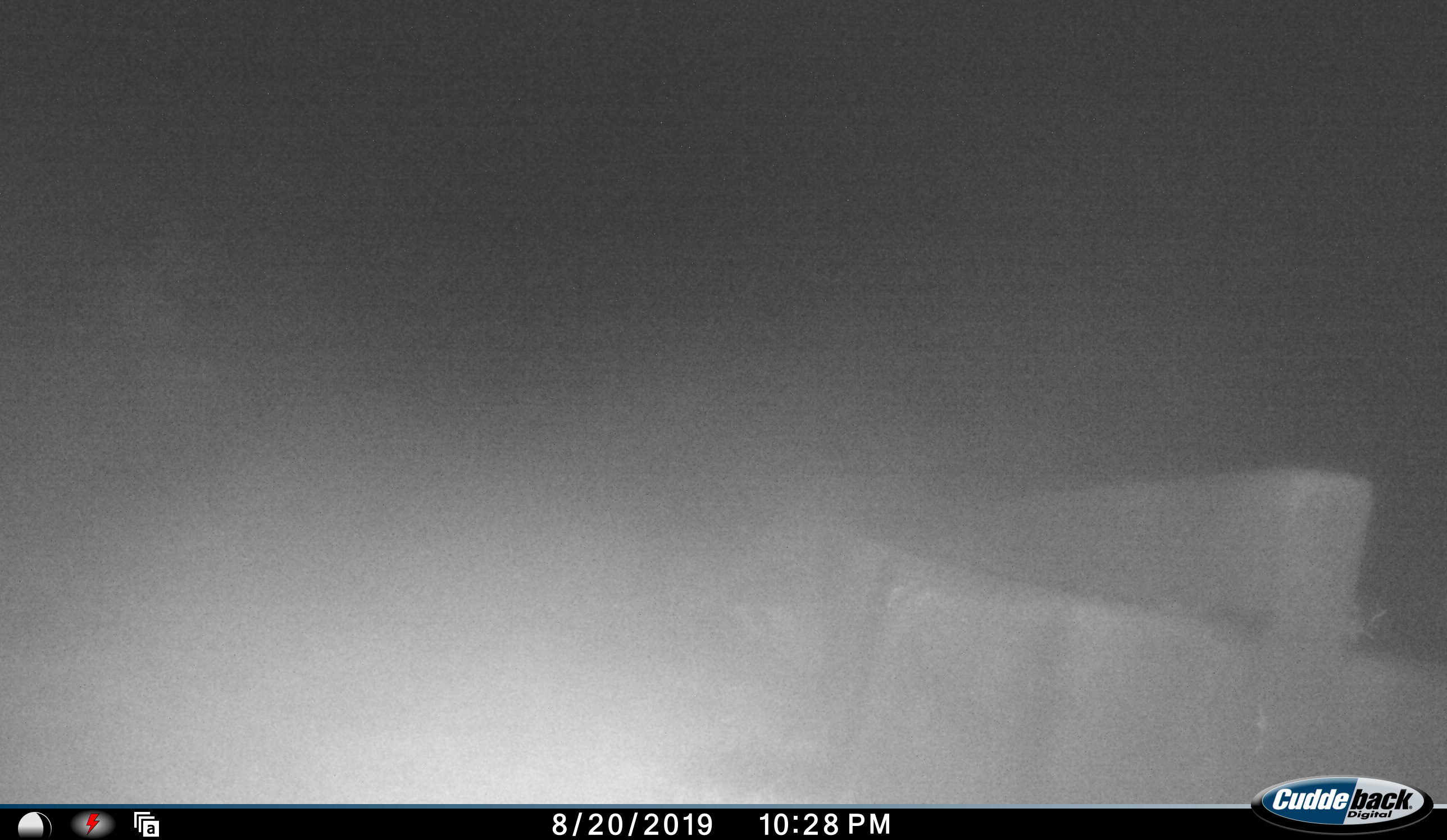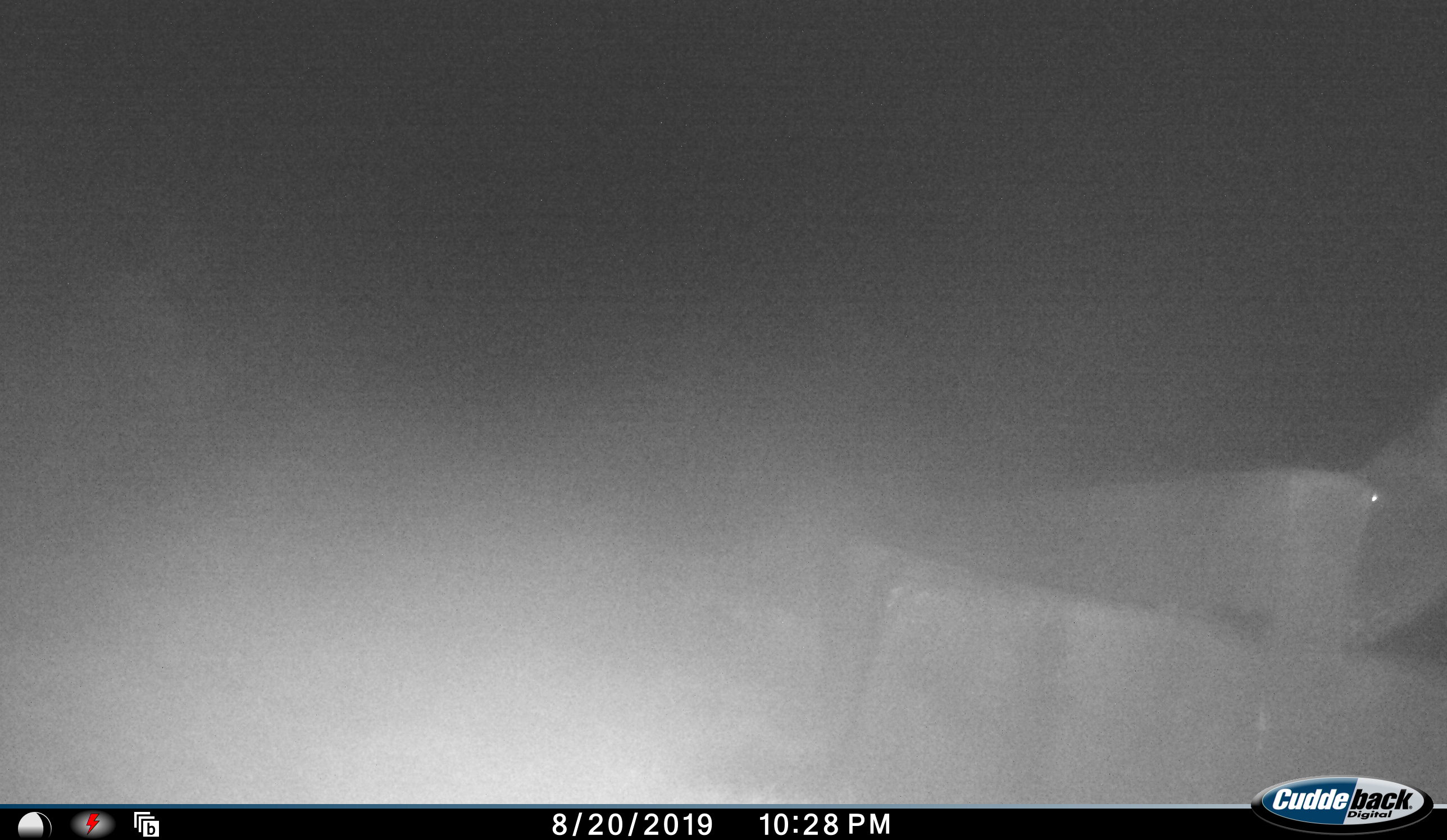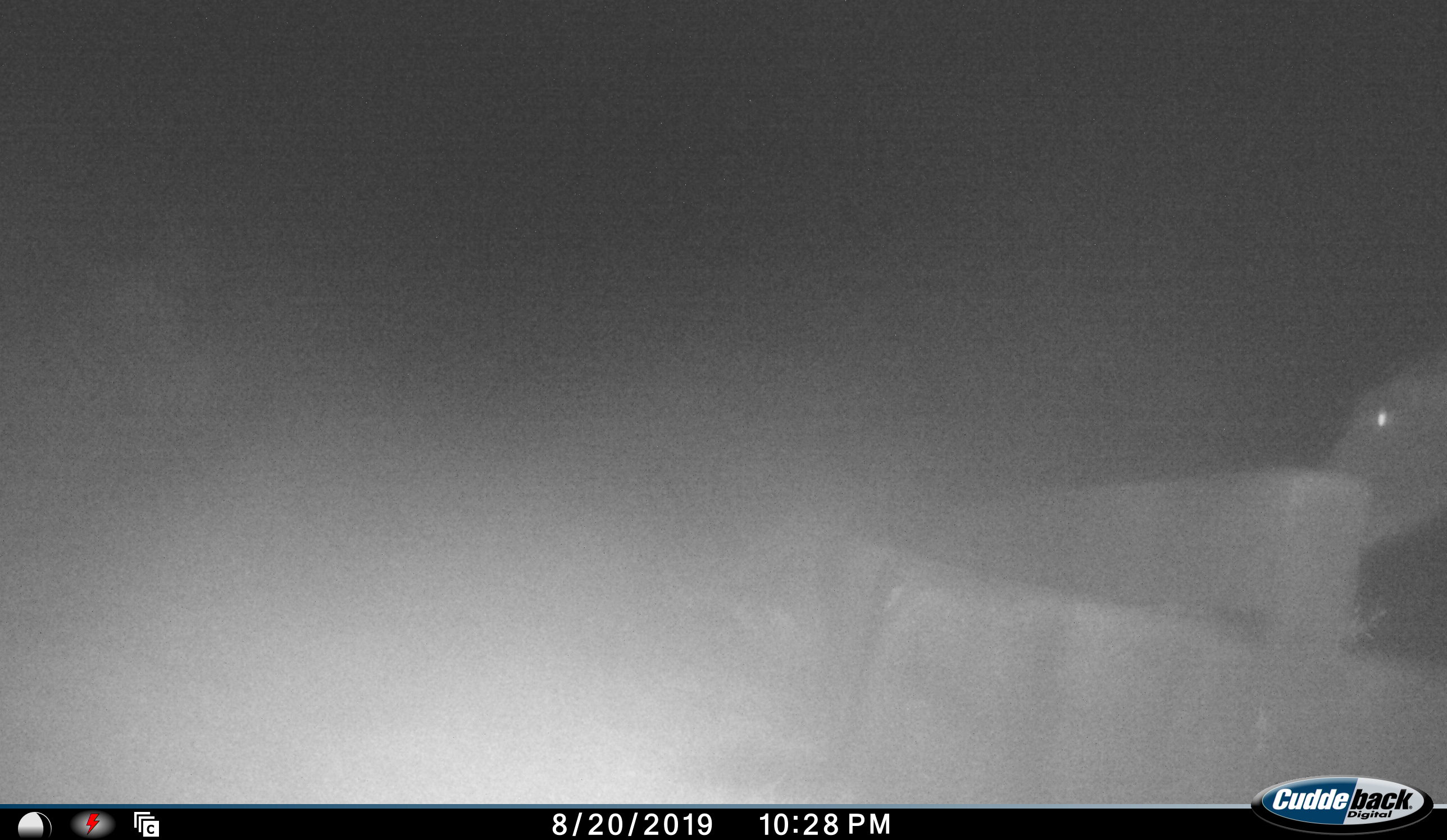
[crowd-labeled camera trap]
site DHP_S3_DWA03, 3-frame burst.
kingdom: Animalia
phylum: Chordata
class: Mammalia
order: Artiodactyla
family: Bovidae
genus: Tragelaphus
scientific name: Tragelaphus oryx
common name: eland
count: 1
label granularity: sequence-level